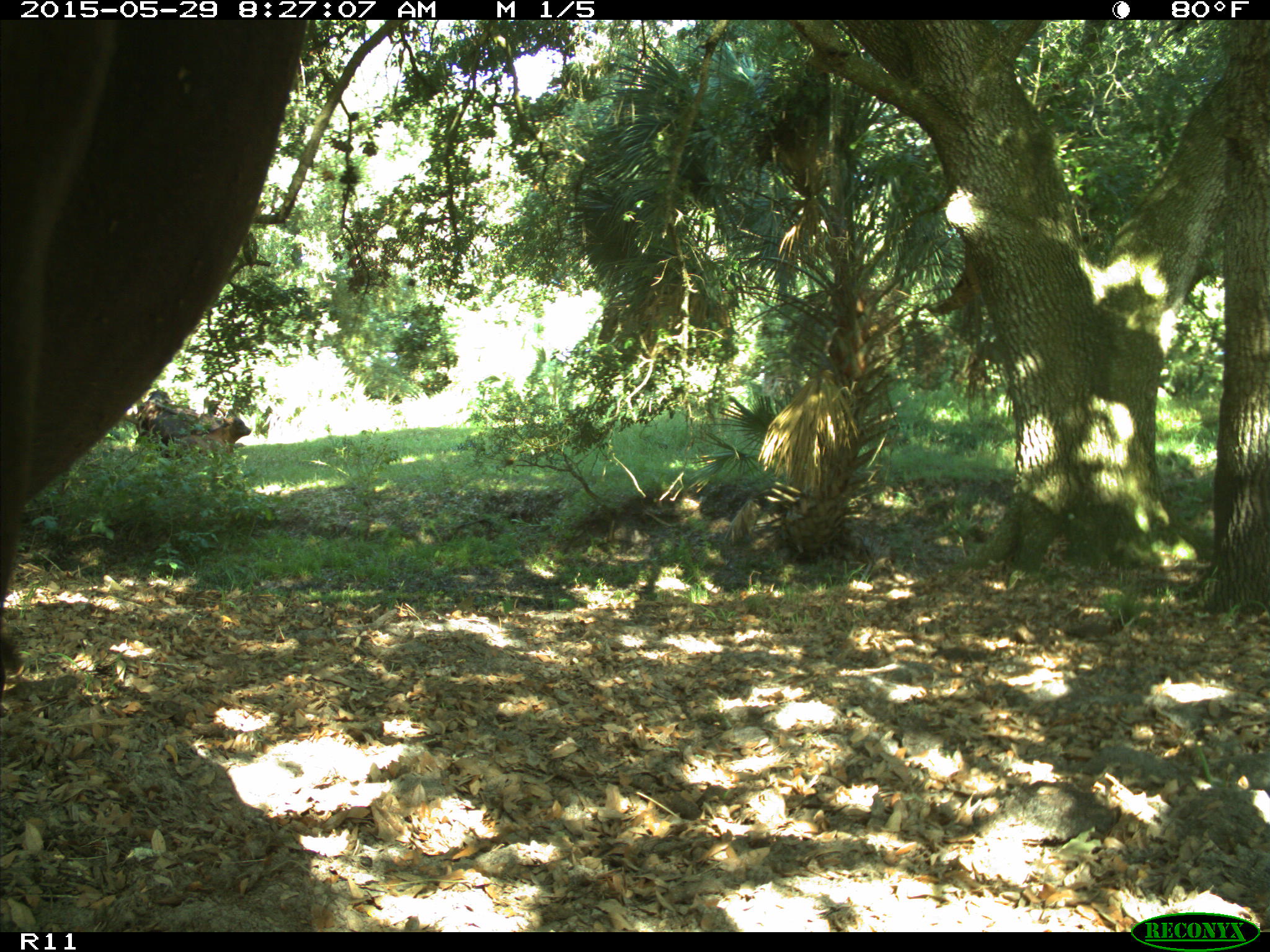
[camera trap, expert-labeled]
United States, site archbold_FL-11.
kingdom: Animalia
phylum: Chordata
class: Mammalia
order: Artiodactyla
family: Bovidae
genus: Bos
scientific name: Bos taurus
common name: domestic cow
Bos taurus (domestic cow).